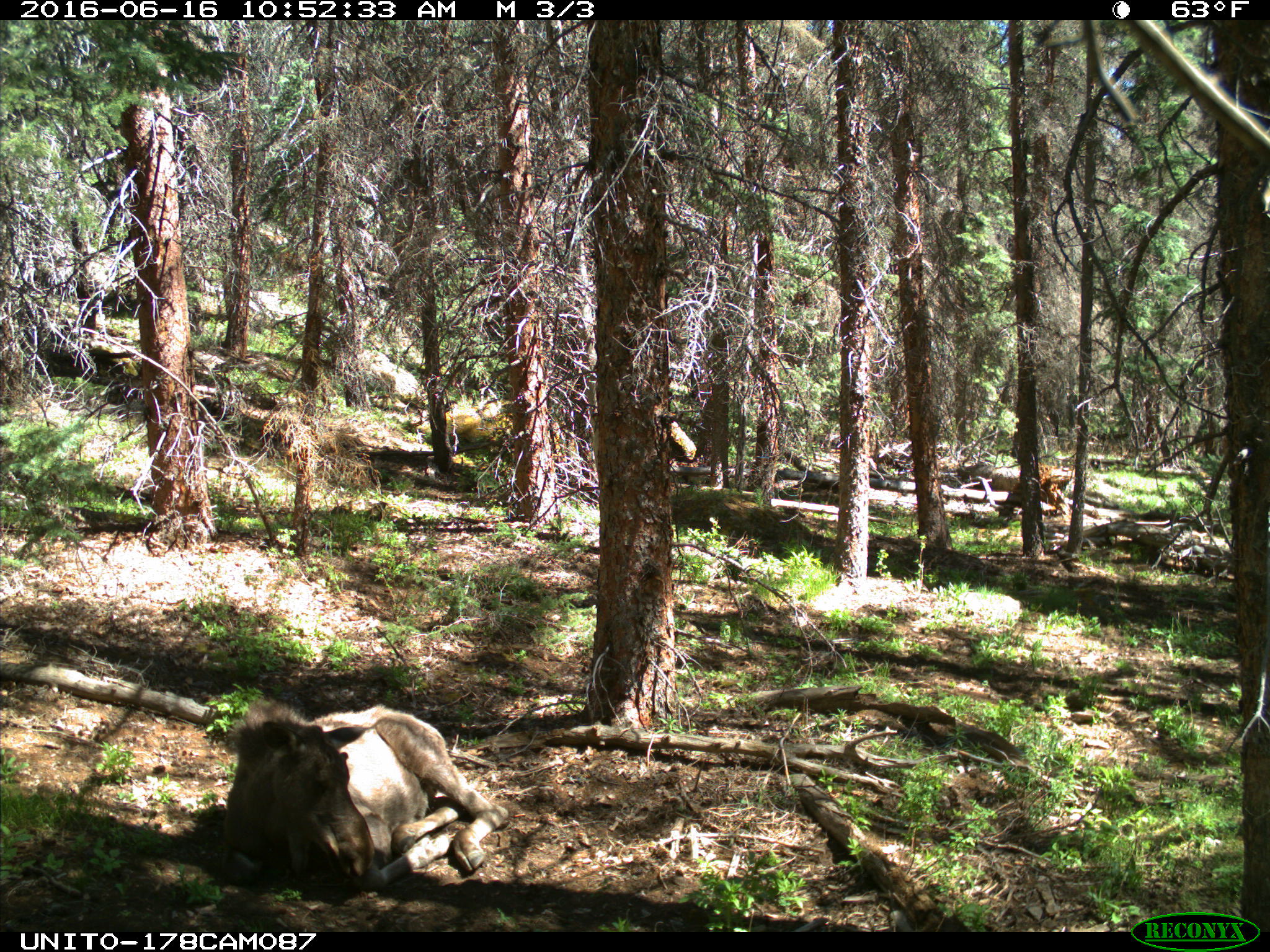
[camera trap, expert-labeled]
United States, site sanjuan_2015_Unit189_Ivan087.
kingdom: Animalia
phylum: Chordata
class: Mammalia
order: Artiodactyla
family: Cervidae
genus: Alces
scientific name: Alces alces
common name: moose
Alces alces (moose).